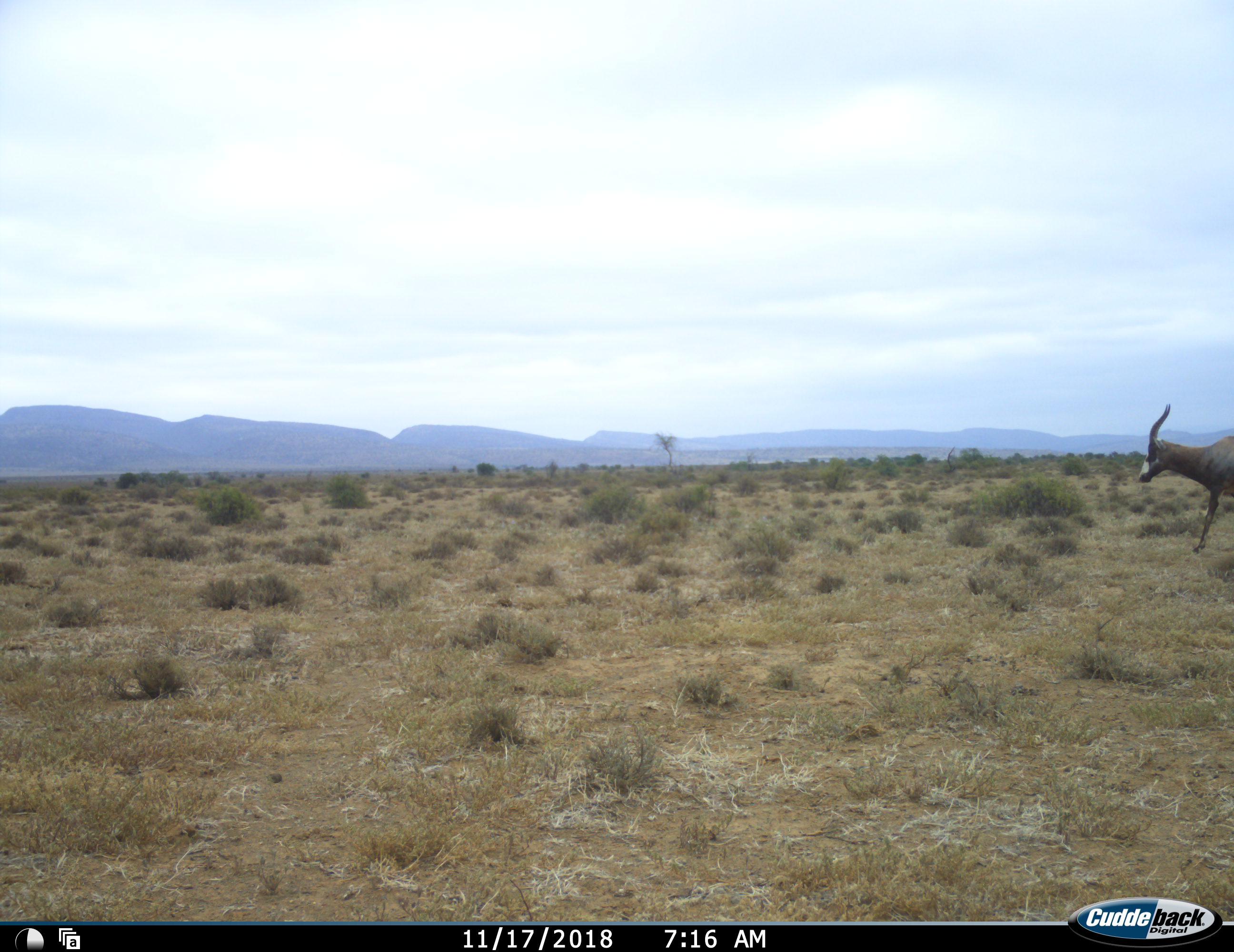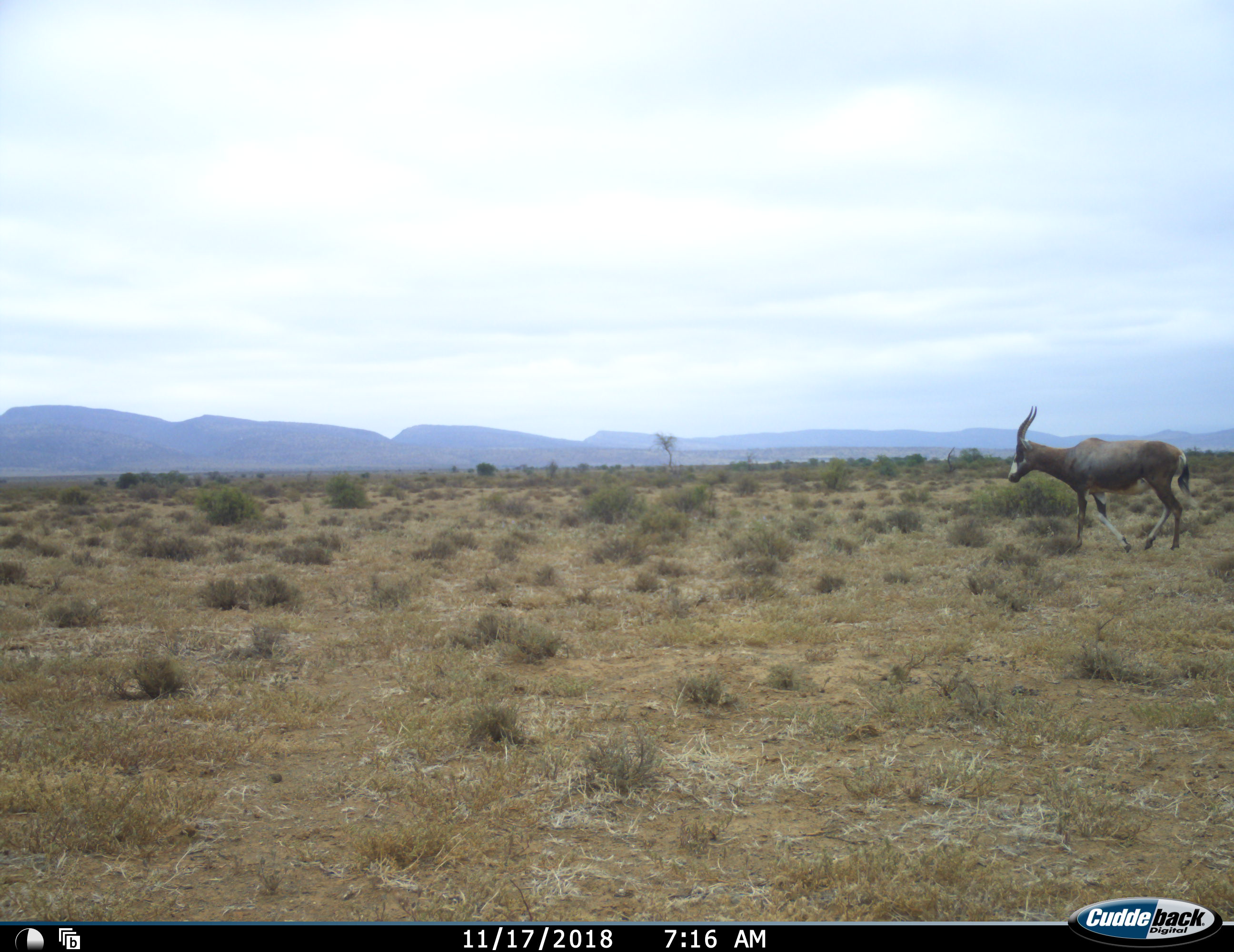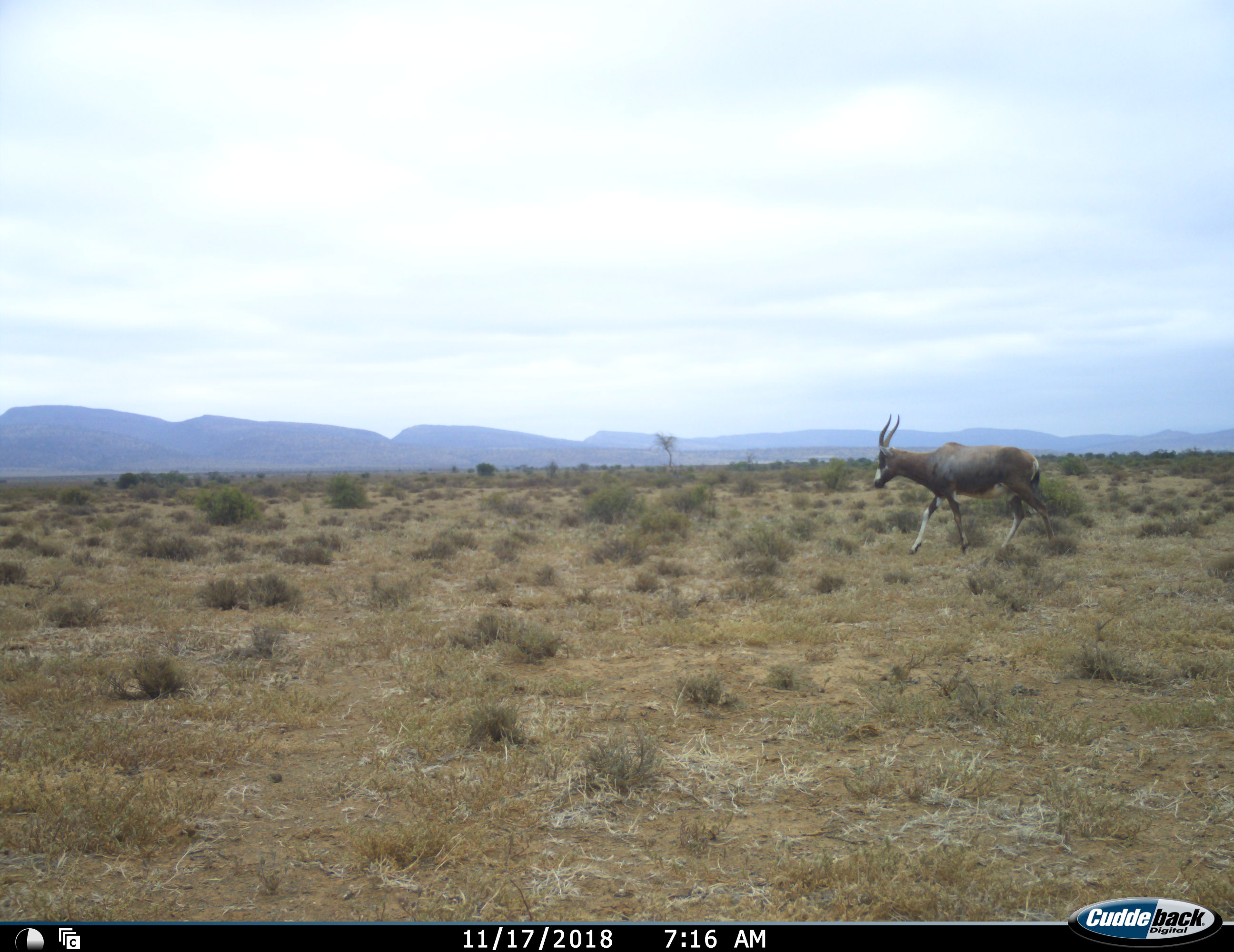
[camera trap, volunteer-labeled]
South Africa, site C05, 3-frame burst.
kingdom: Animalia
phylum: Chordata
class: Mammalia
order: Artiodactyla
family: Bovidae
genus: Damaliscus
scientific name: Damaliscus pygargus phillipsi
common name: blesbok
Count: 1.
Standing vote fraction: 12%.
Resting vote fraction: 0%.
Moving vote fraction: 88%.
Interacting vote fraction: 0%.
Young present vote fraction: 0%.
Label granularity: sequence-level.